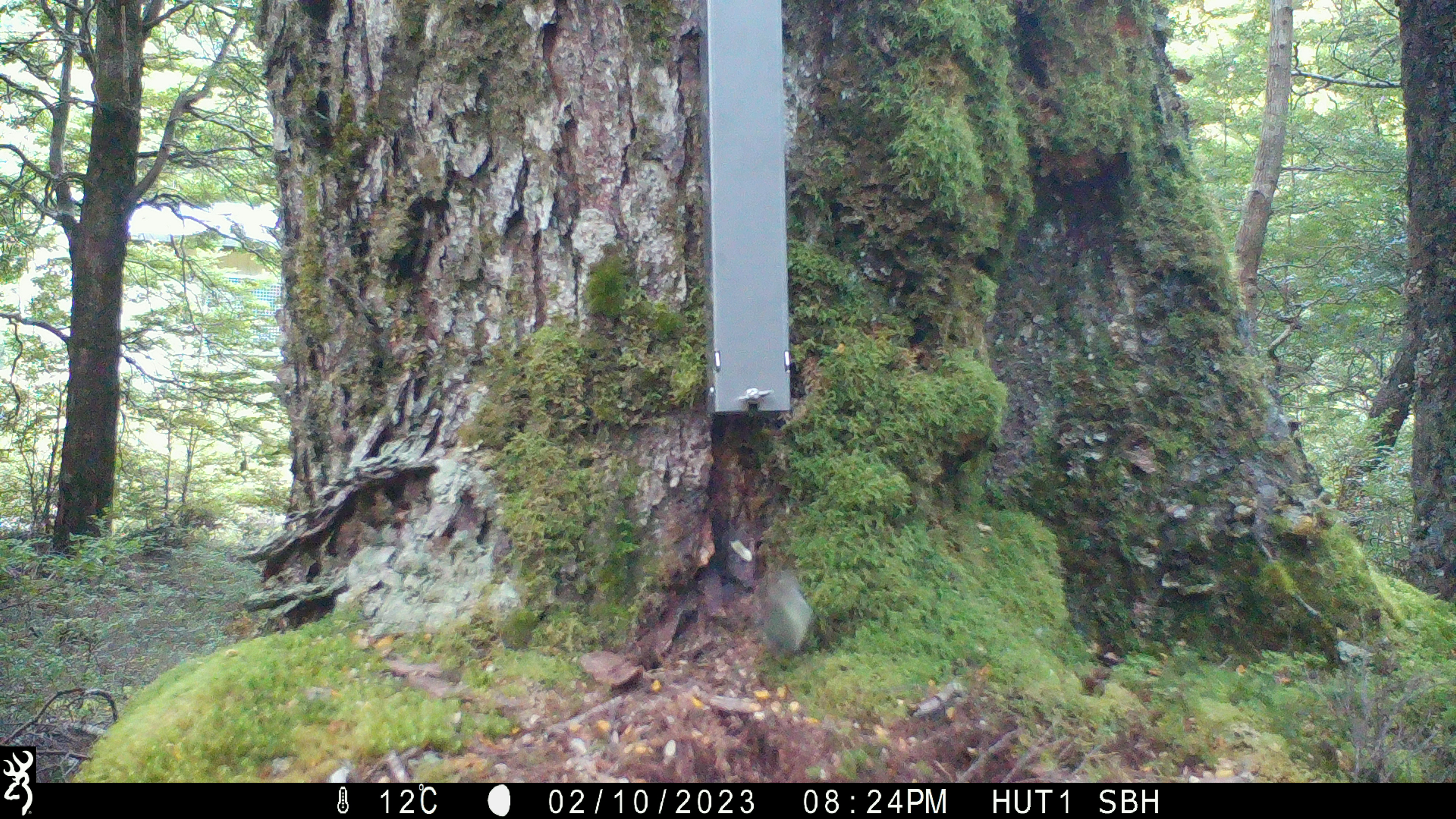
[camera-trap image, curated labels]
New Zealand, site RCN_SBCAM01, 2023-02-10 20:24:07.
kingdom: Animalia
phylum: Chordata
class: Aves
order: Passeriformes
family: Acanthisittidae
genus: Acanthisitta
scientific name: Acanthisitta chloris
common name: rifleman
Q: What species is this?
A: Rifleman (Acanthisitta chloris).